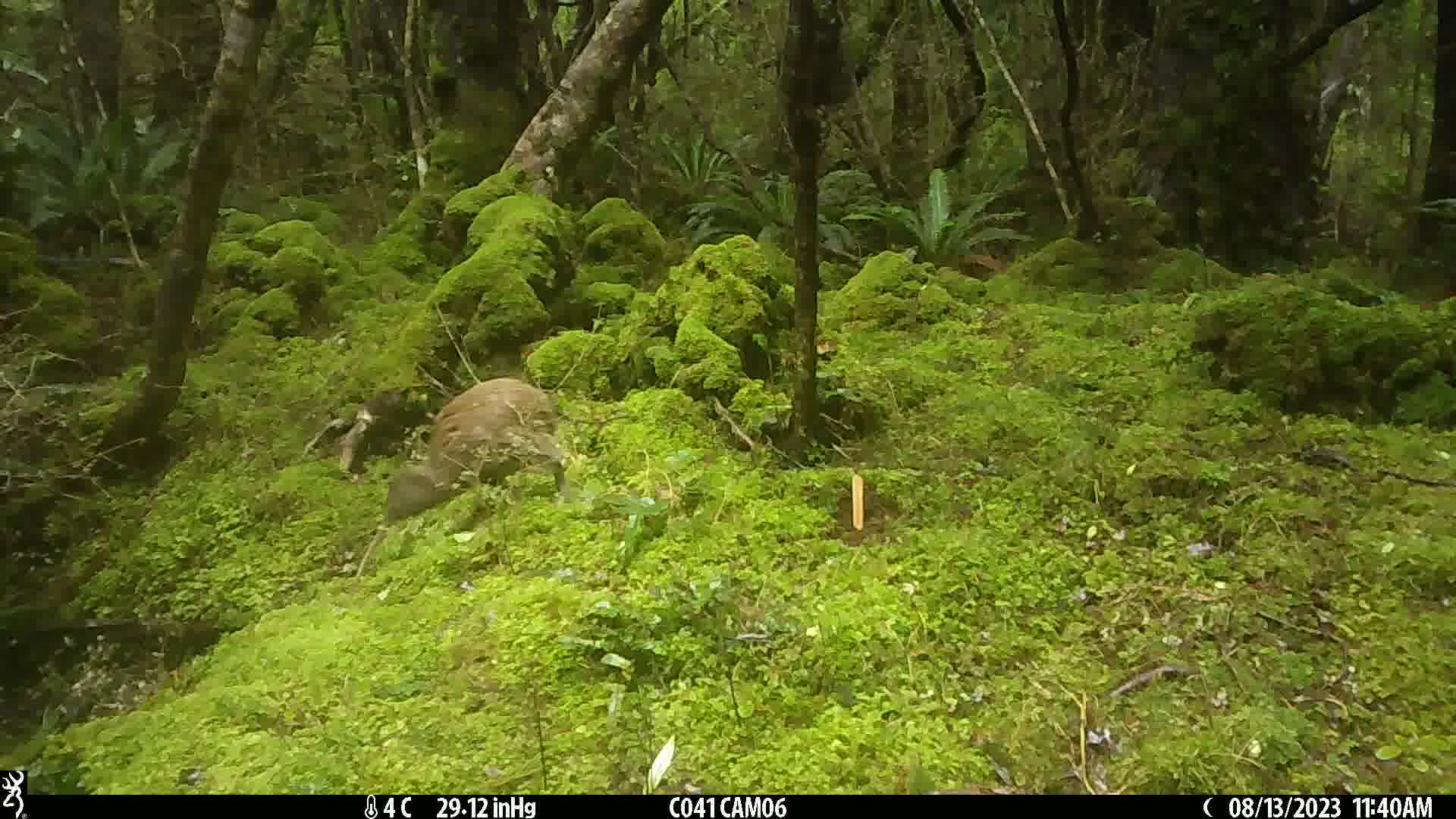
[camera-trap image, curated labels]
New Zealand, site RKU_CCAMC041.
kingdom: Animalia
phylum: Chordata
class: Aves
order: Apterygiformes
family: Apterygidae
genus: Apteryx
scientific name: Apteryx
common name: kiwi